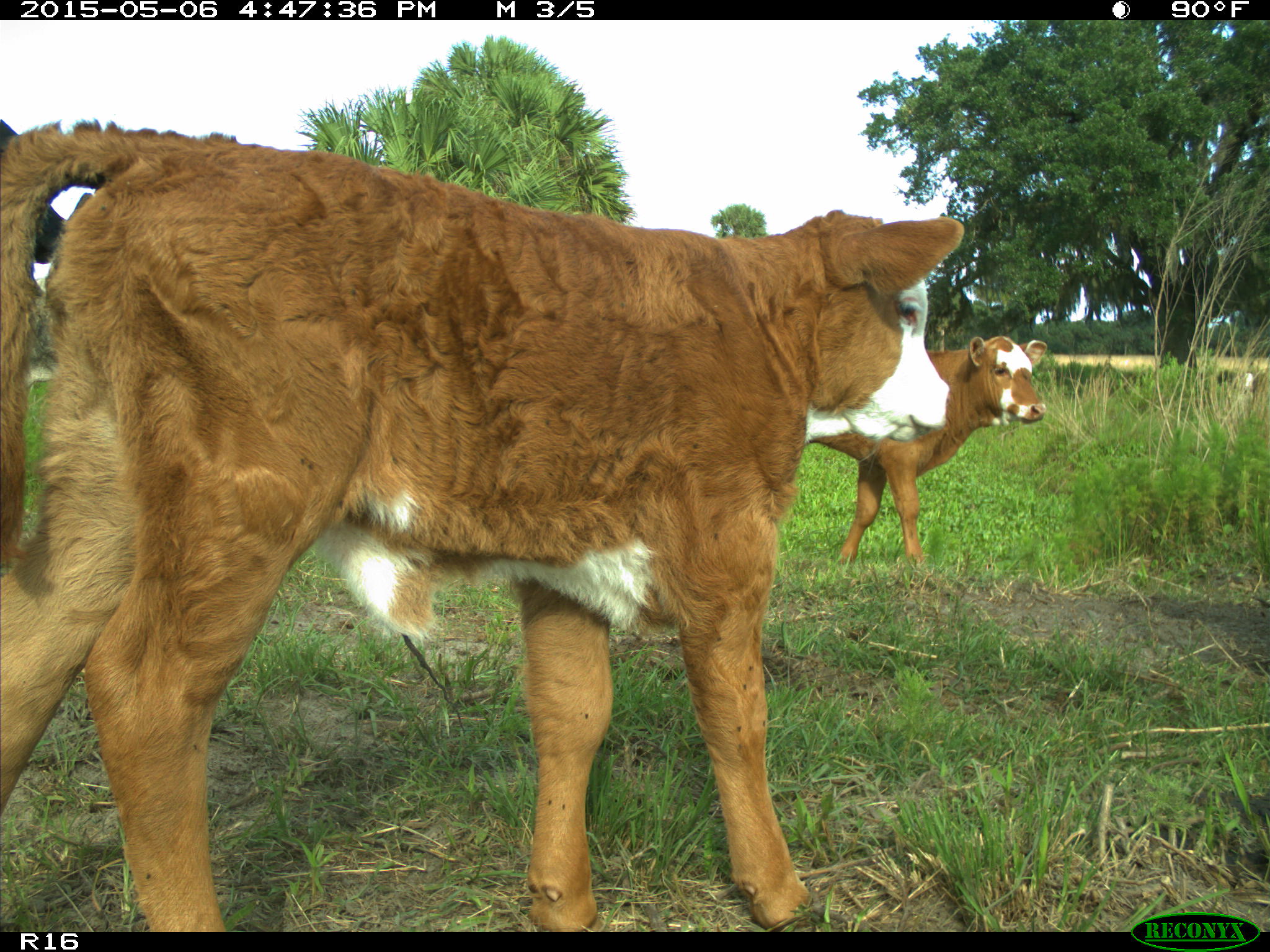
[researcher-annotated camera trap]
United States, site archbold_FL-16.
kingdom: Animalia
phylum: Chordata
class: Mammalia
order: Artiodactyla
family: Bovidae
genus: Bos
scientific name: Bos taurus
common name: domestic cow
Bos taurus (domestic cow).